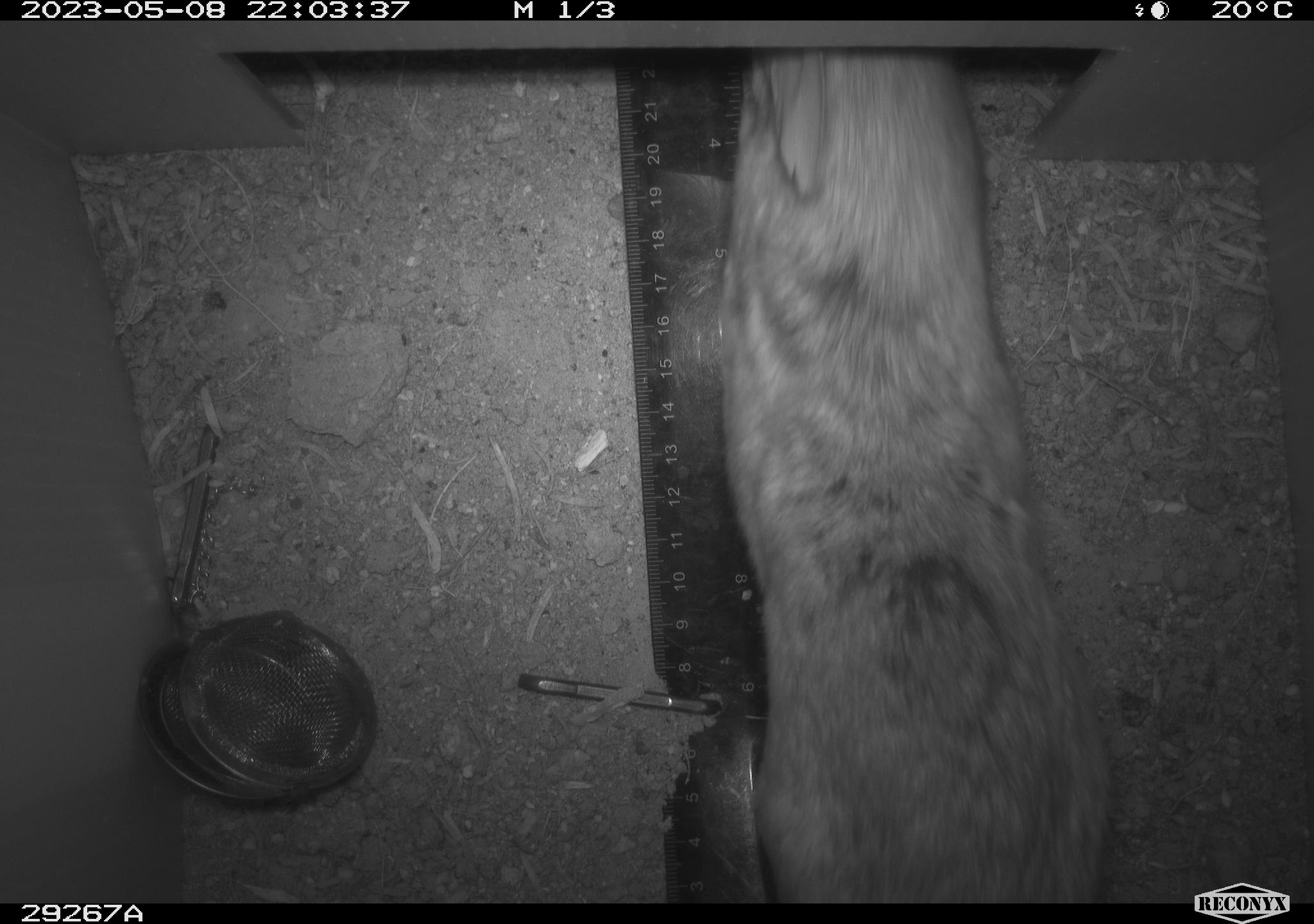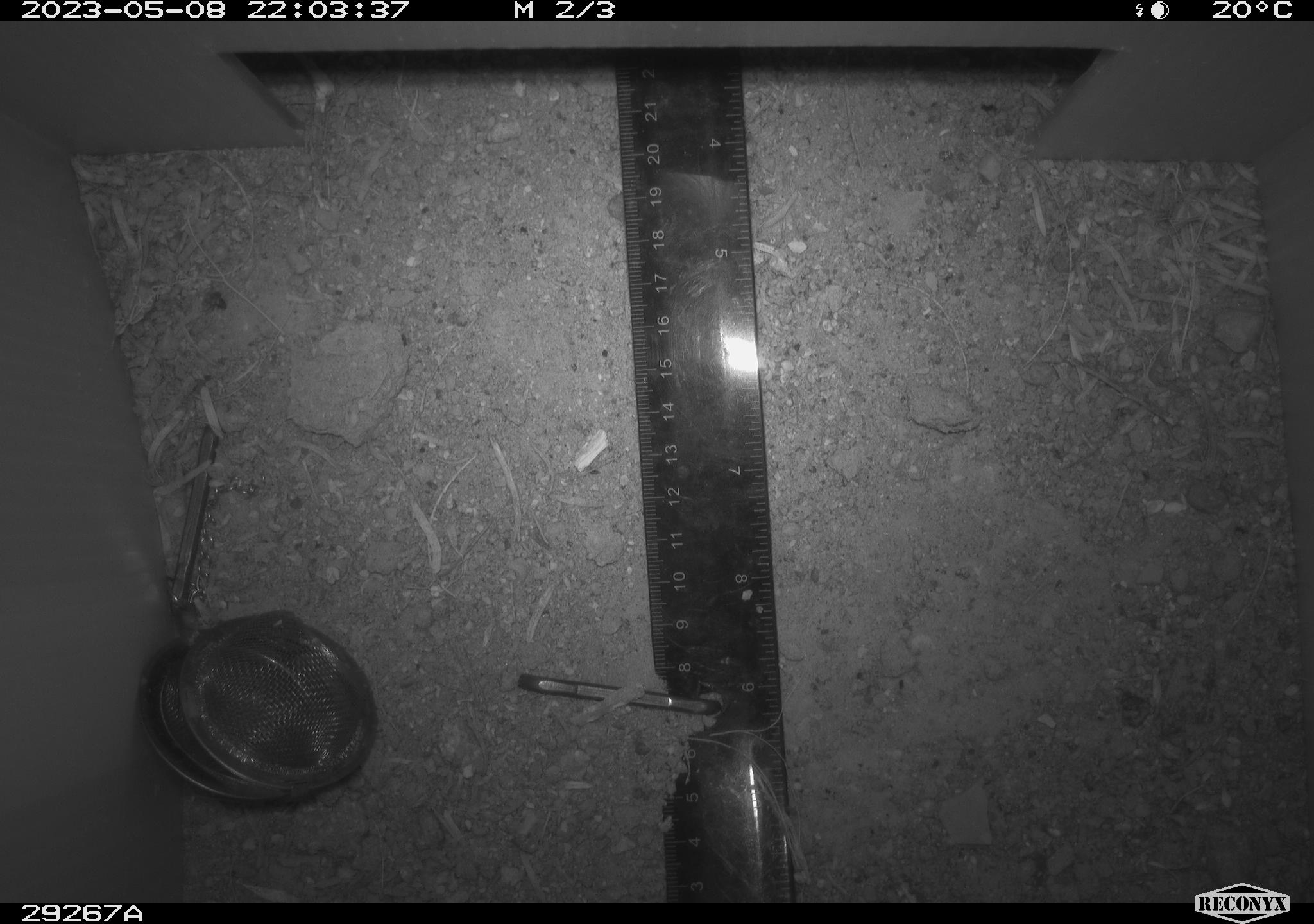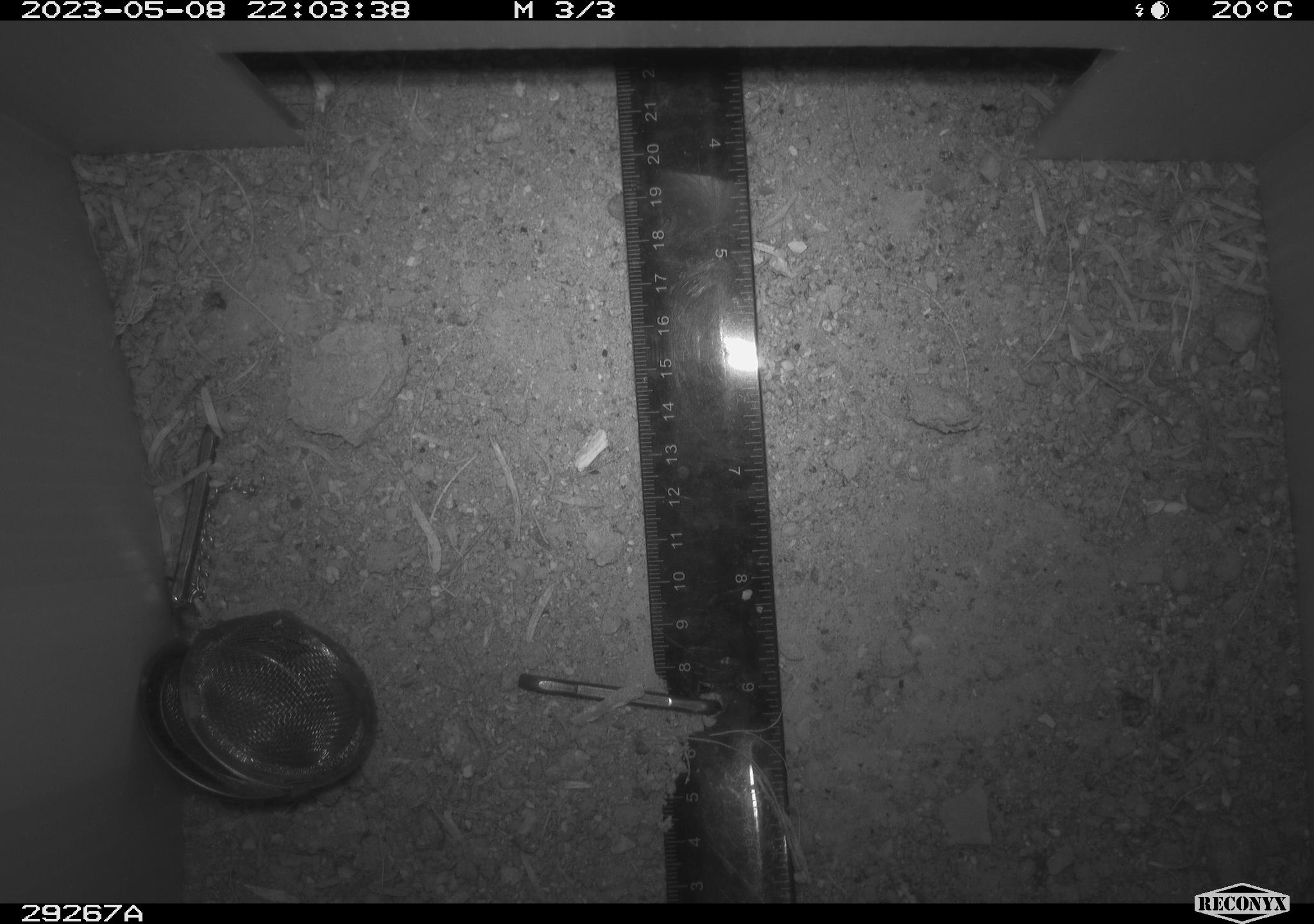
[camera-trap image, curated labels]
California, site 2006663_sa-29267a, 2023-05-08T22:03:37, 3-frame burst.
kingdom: Animalia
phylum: Chordata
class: Mammalia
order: Rodentia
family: Cricetidae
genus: Neotoma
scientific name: Neotoma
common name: pack rat or woodrat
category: neotoma species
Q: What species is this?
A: Neotoma species (pack rat or woodrat) (Neotoma).